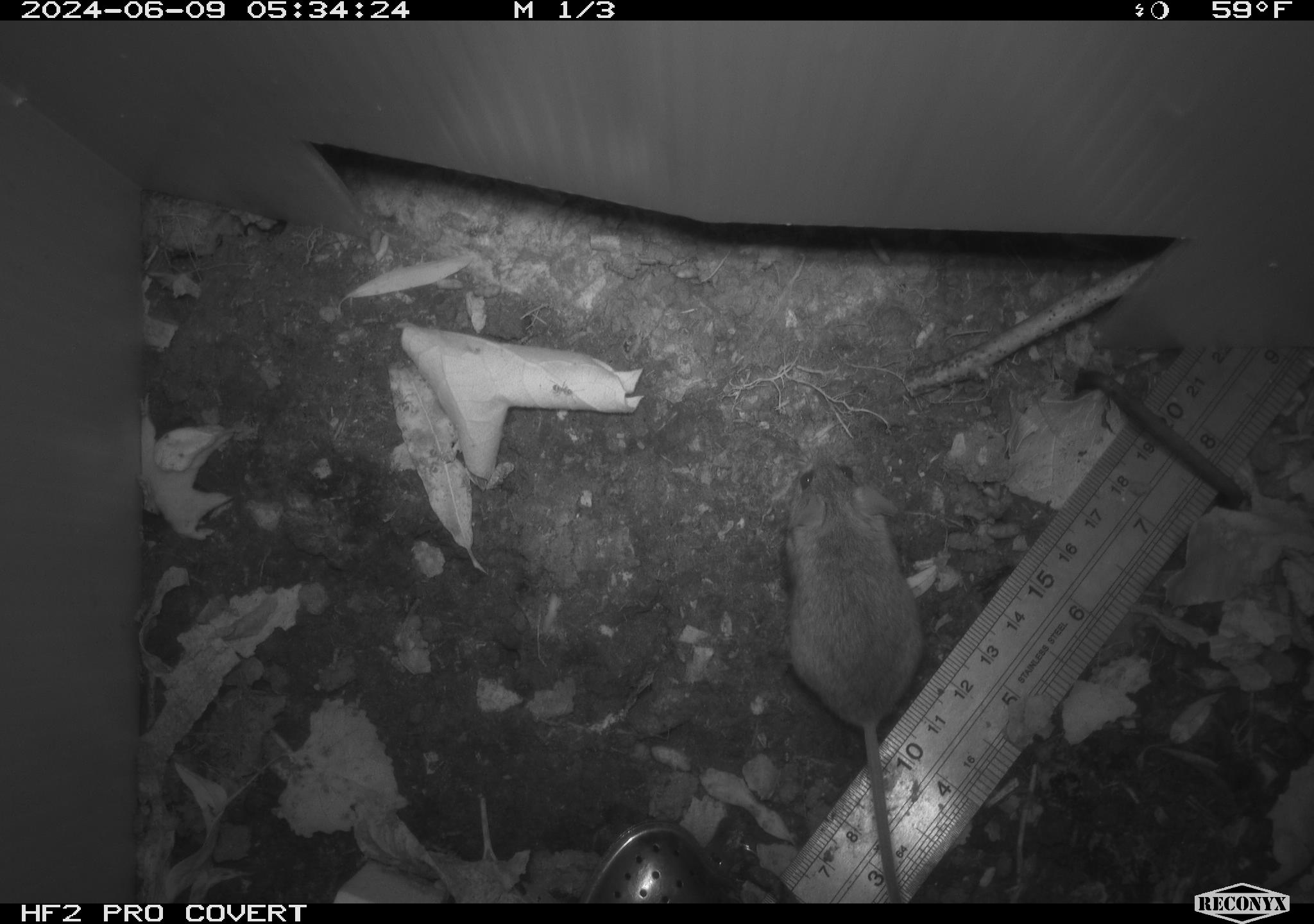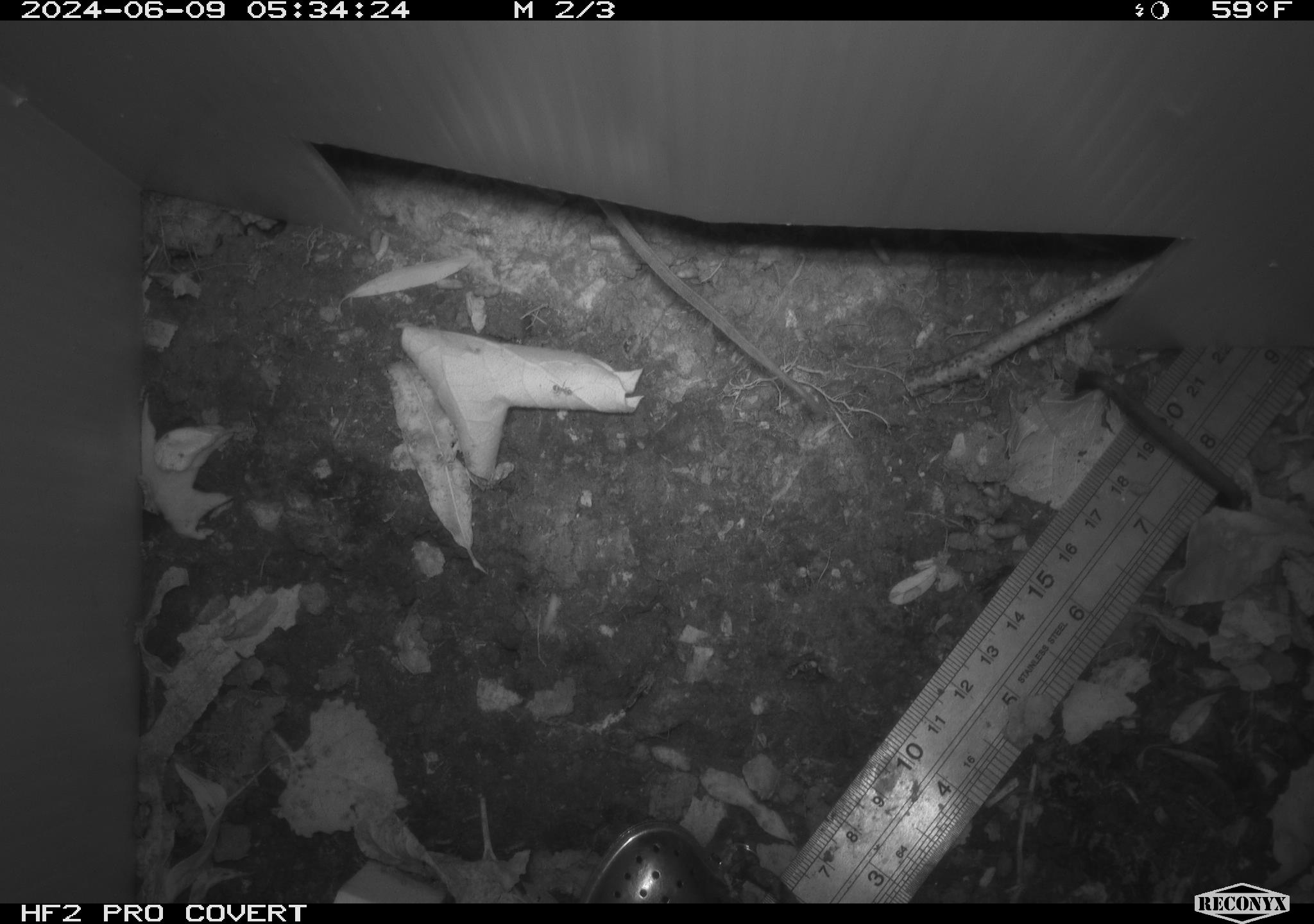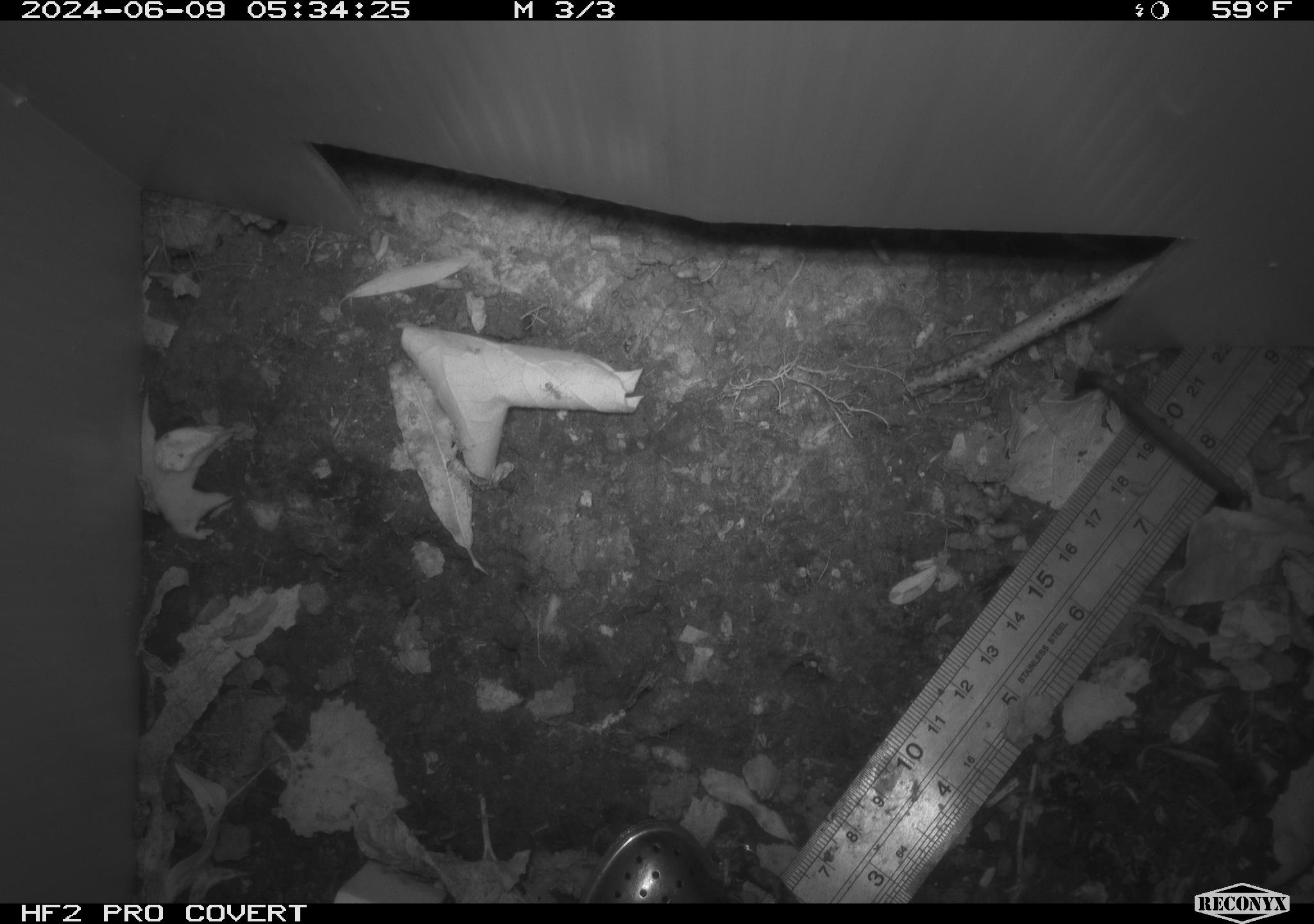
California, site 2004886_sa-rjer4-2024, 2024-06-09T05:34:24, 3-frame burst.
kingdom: Animalia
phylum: Chordata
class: Mammalia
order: Rodentia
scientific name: Rodentia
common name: mouse species